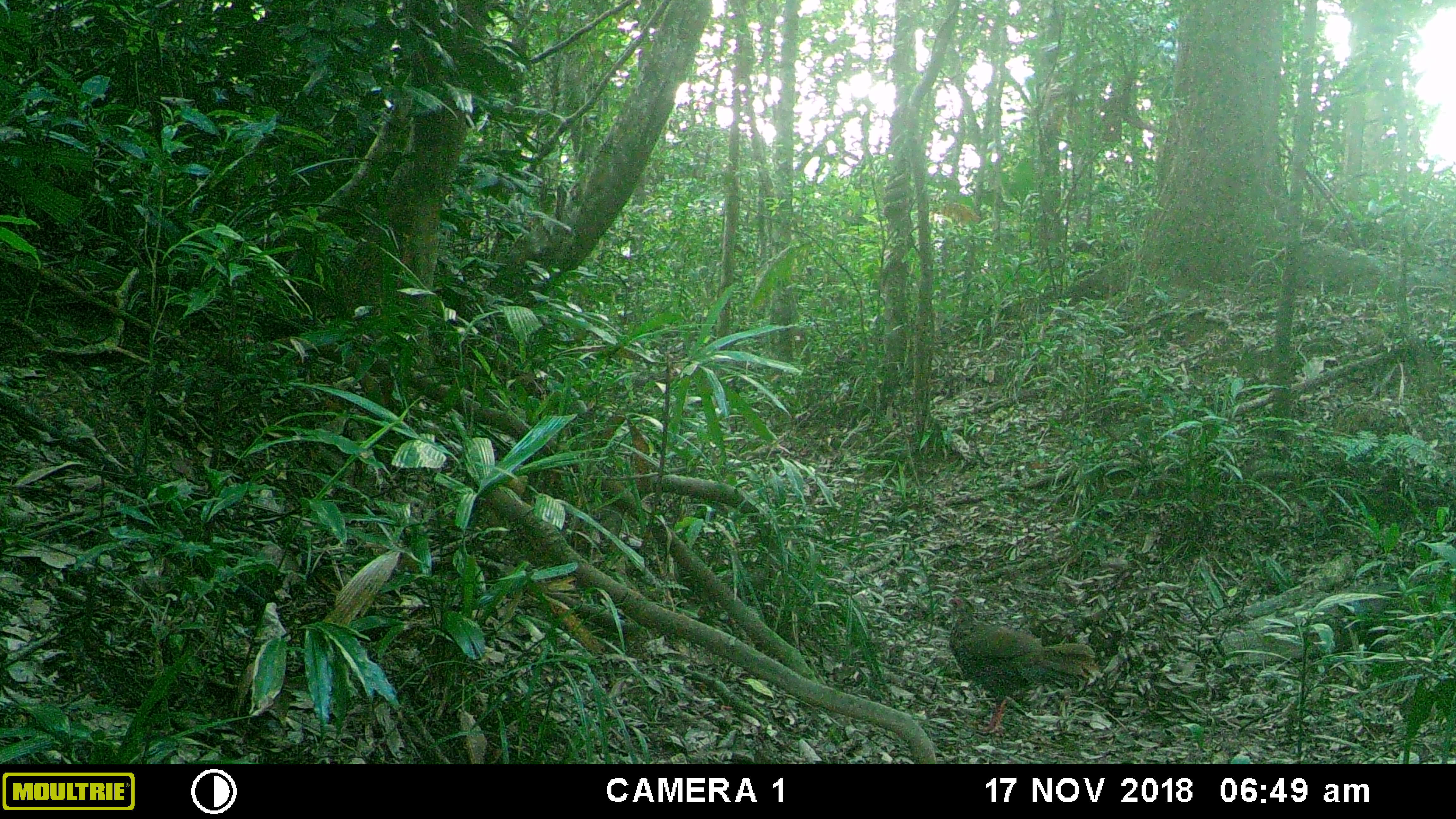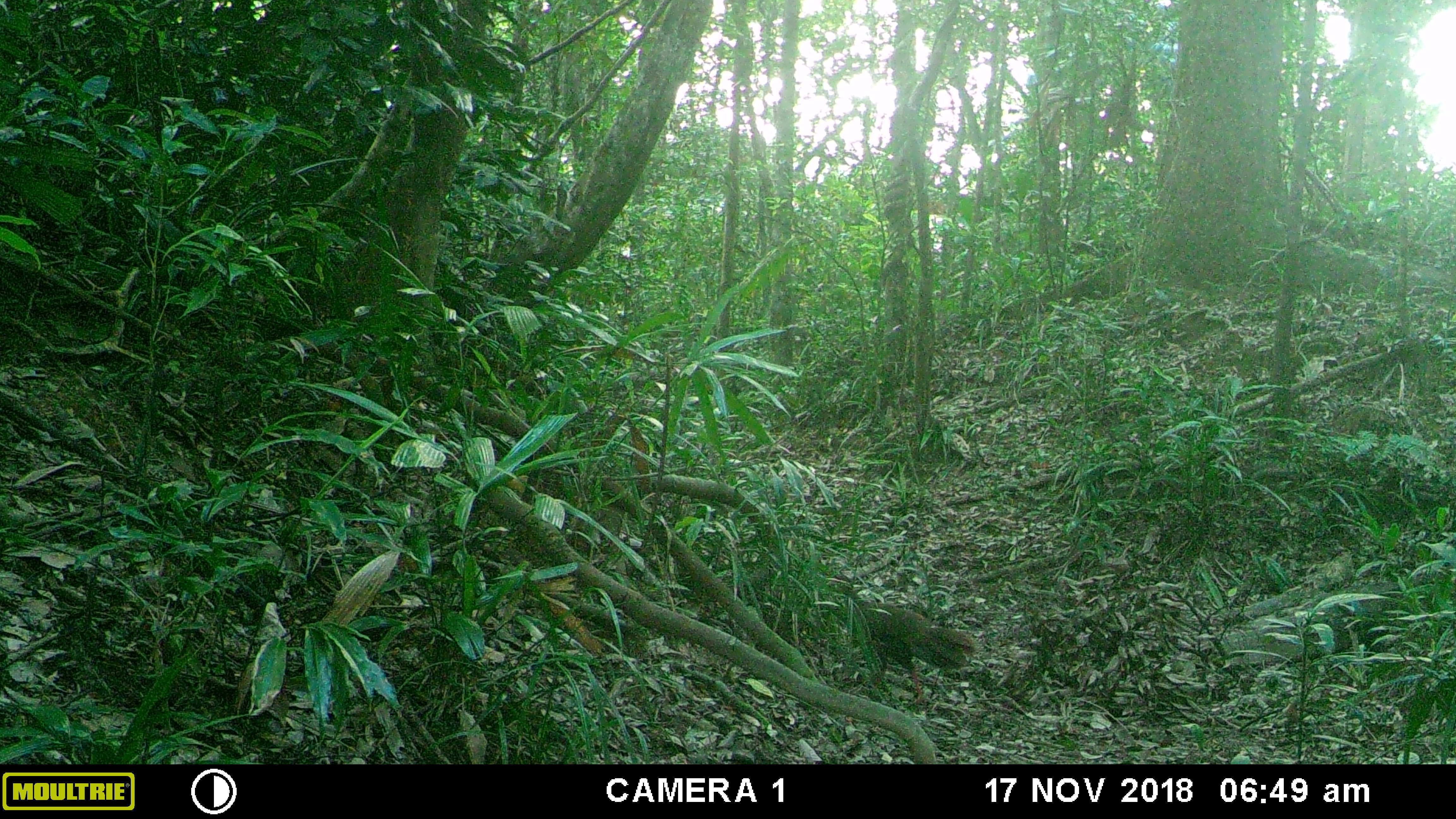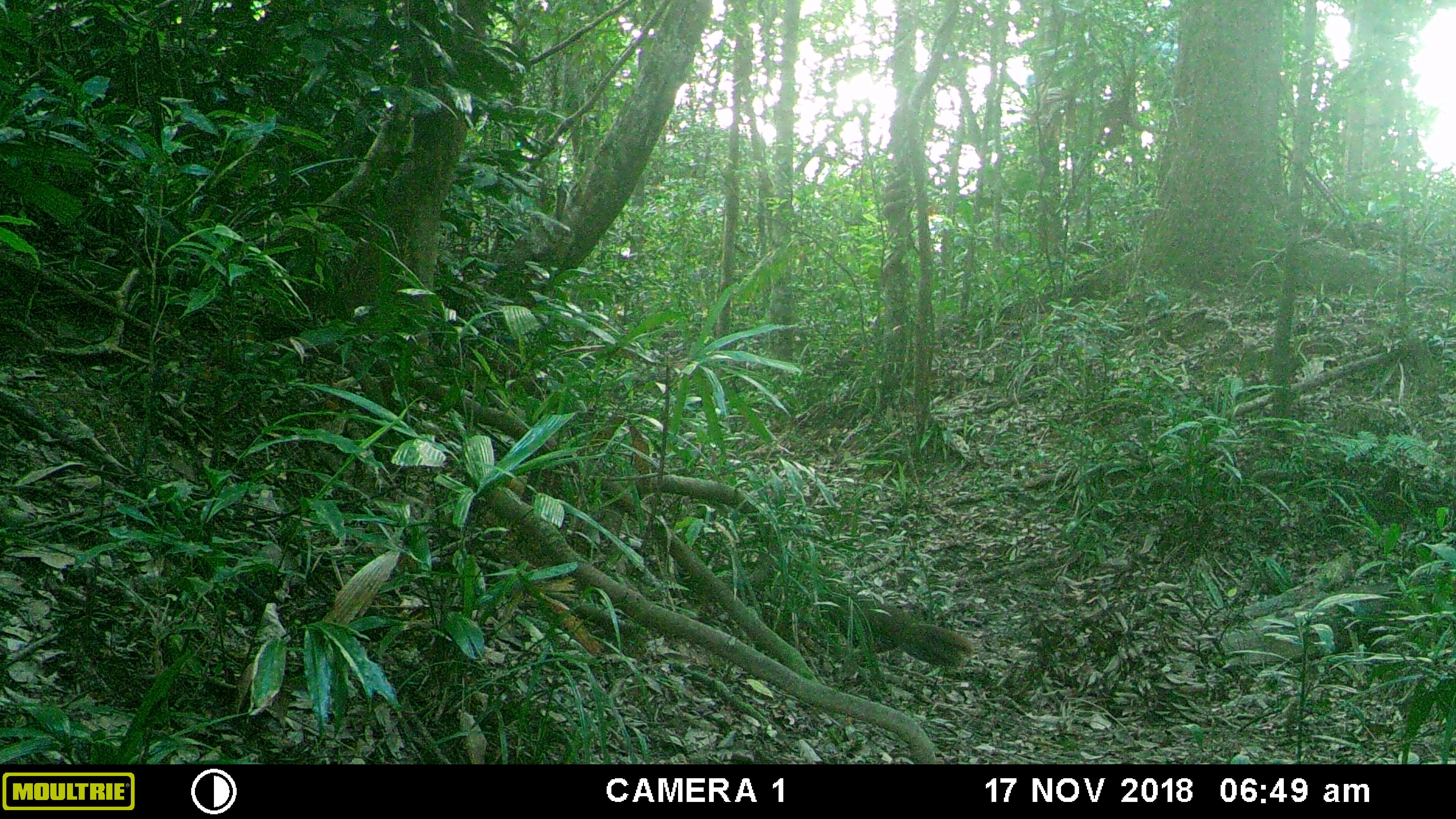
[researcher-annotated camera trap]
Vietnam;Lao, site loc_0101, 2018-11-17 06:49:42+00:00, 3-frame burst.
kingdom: Animalia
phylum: Chordata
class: Aves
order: Galliformes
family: Phasianidae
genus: Lophura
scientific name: Lophura nycthemera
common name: silver pheasant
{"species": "silver pheasant (Lophura nycthemera)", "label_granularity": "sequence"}